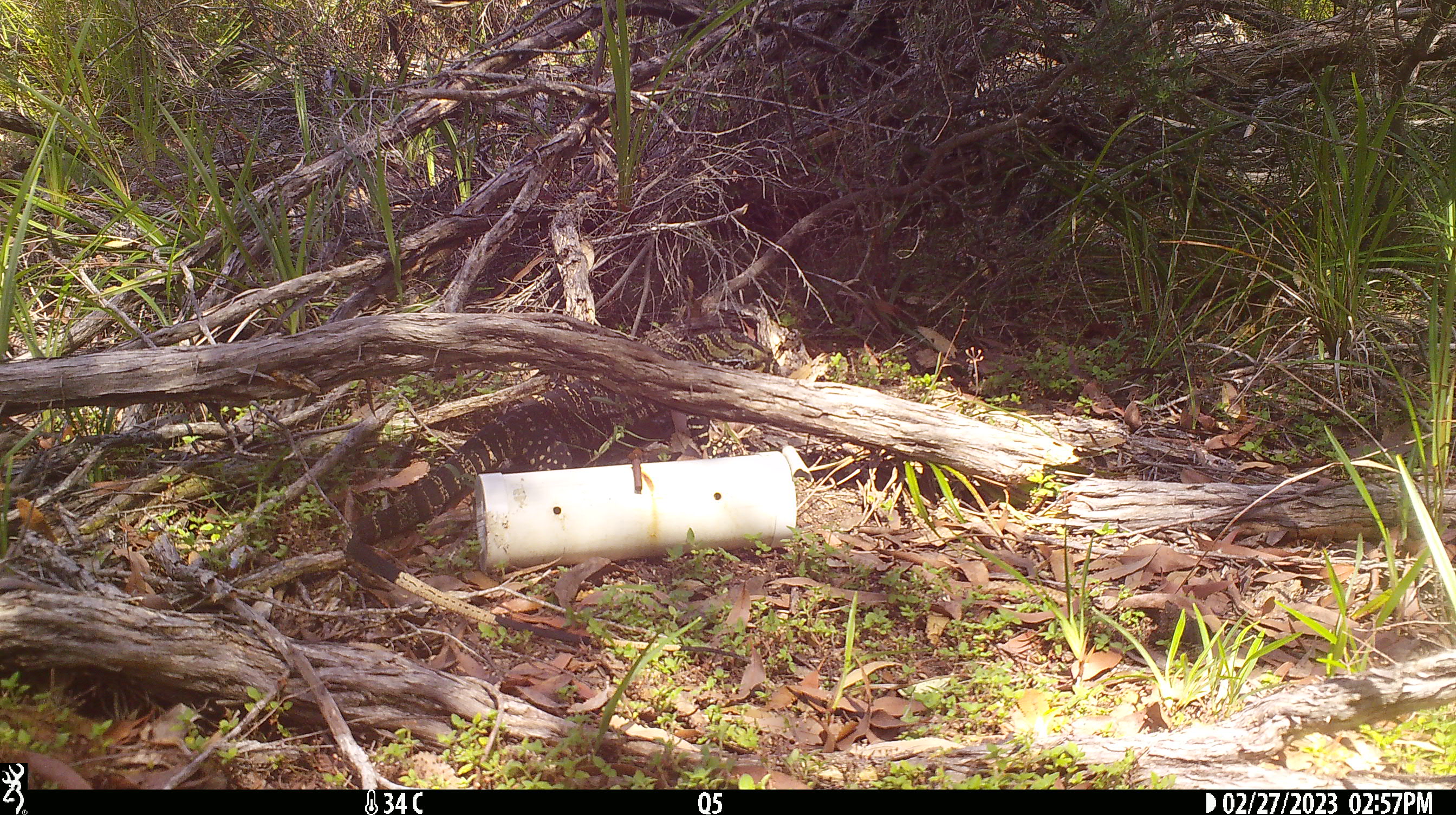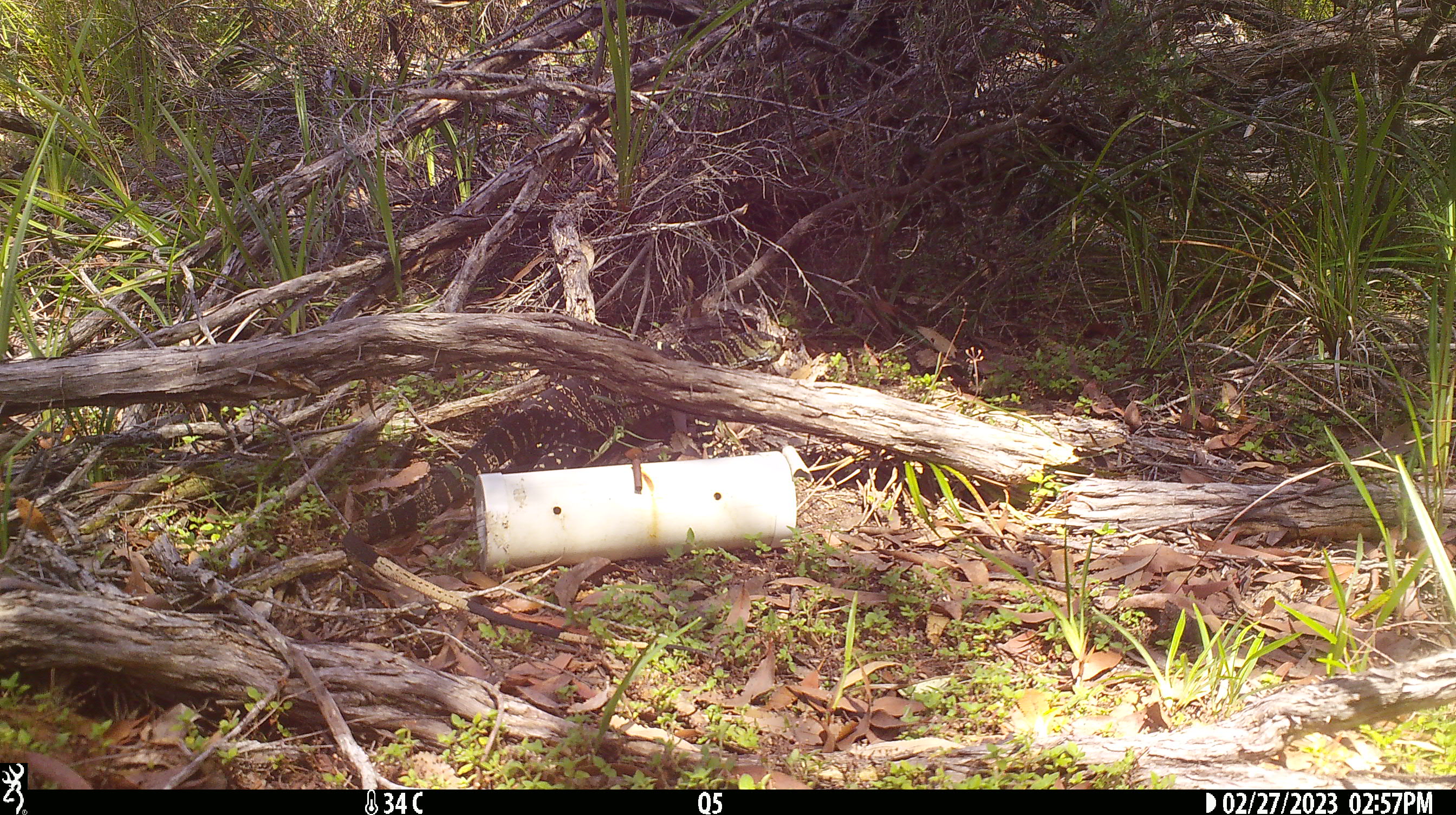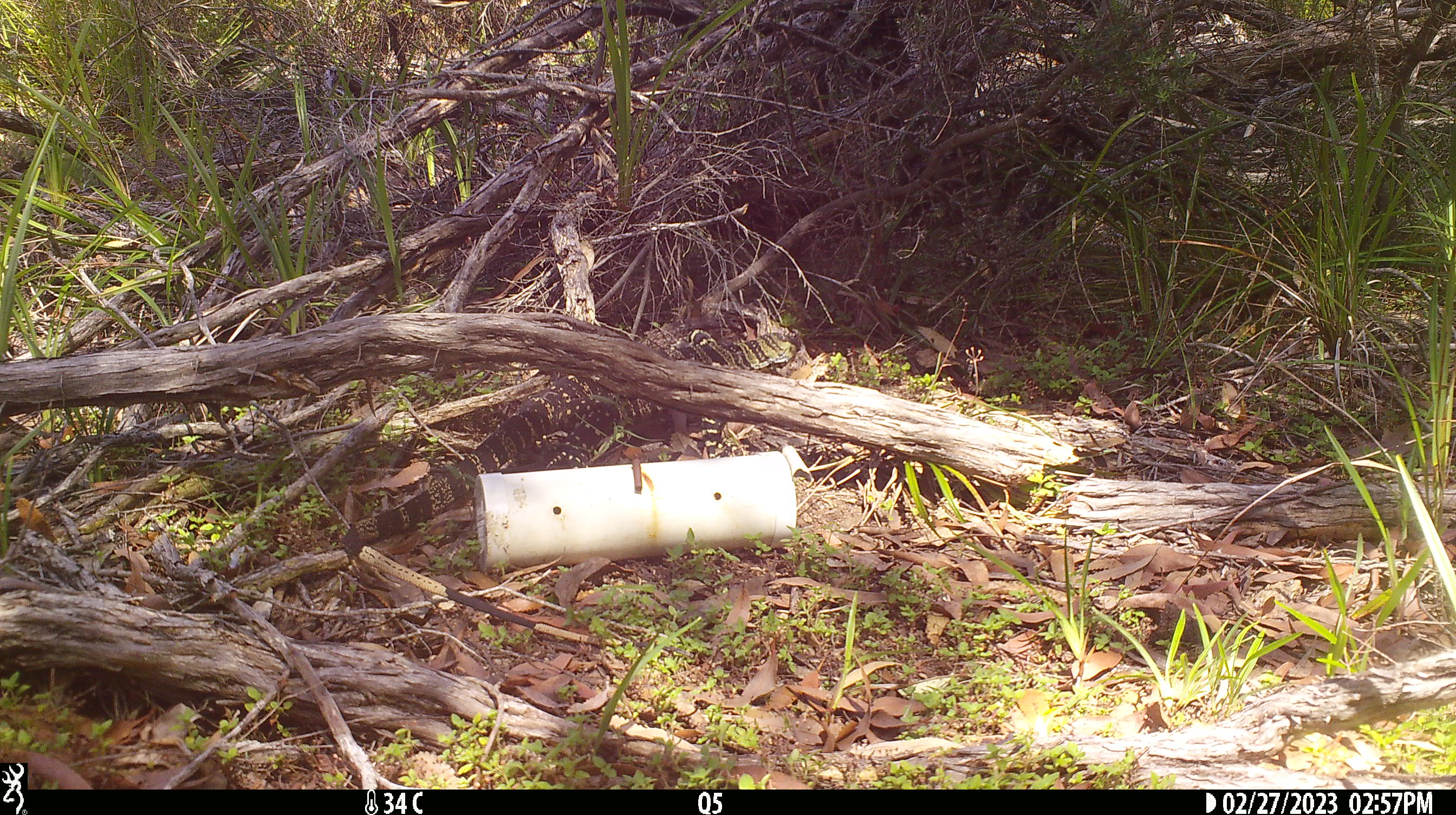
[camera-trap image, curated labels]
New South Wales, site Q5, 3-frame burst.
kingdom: Animalia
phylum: Chordata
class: Reptilia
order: Squamata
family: Varanidae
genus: Varanus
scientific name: Varanus varius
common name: lace monitor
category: goanna